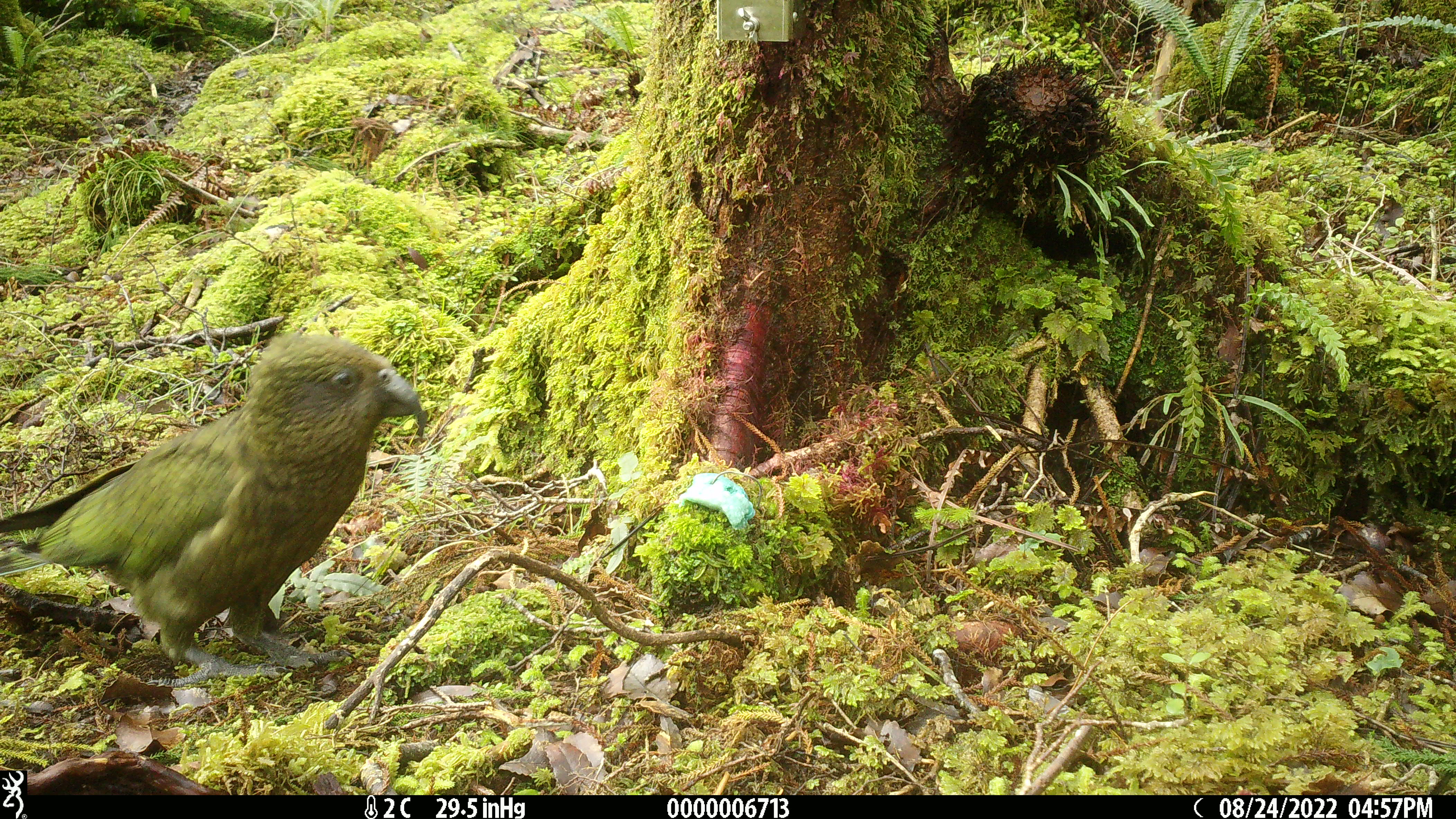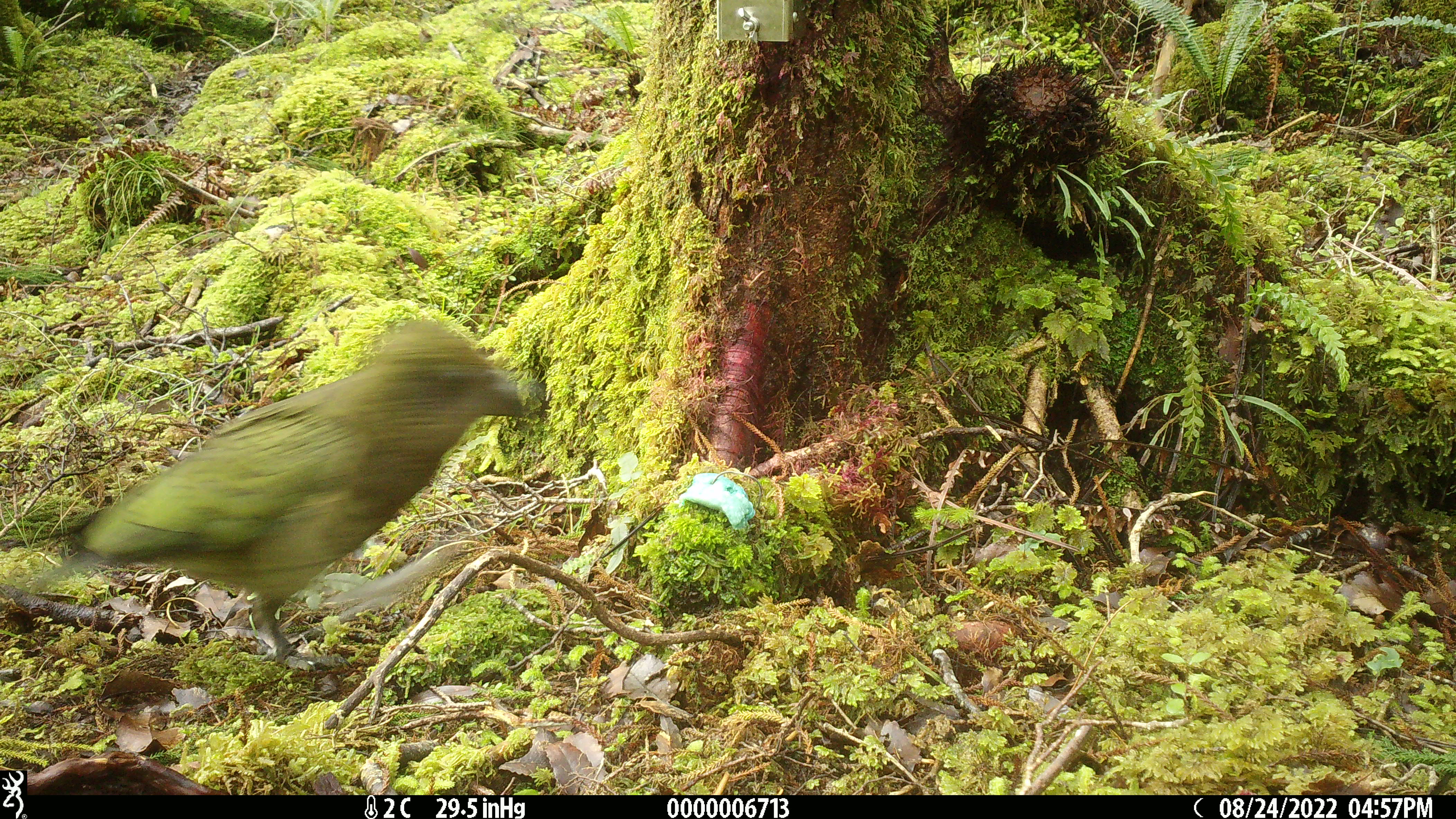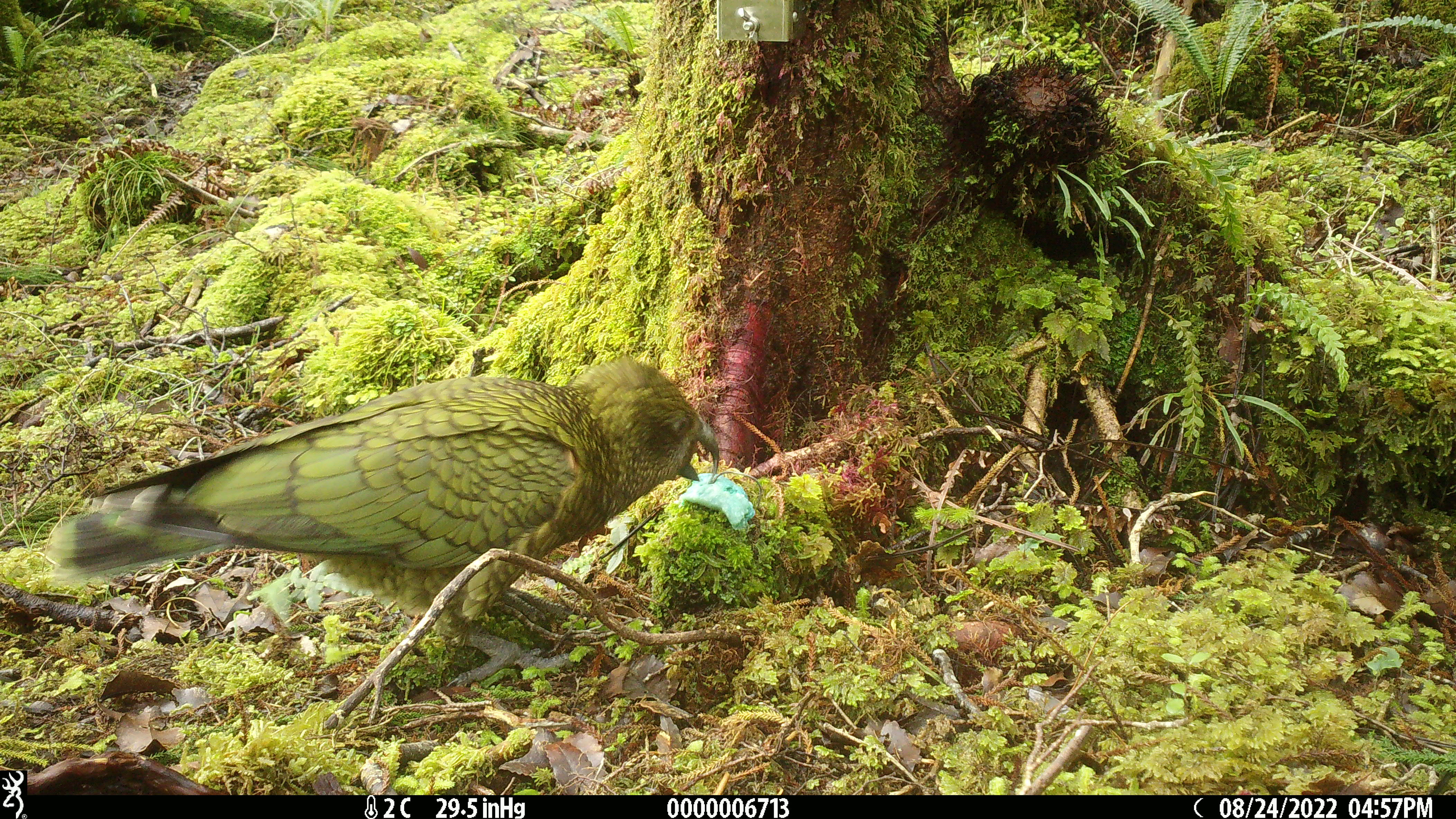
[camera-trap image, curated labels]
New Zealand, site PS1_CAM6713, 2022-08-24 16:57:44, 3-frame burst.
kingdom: Animalia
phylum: Chordata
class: Aves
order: Psittaciformes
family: Strigopidae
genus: Nestor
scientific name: Nestor notabilis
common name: kea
Kea (Nestor notabilis).